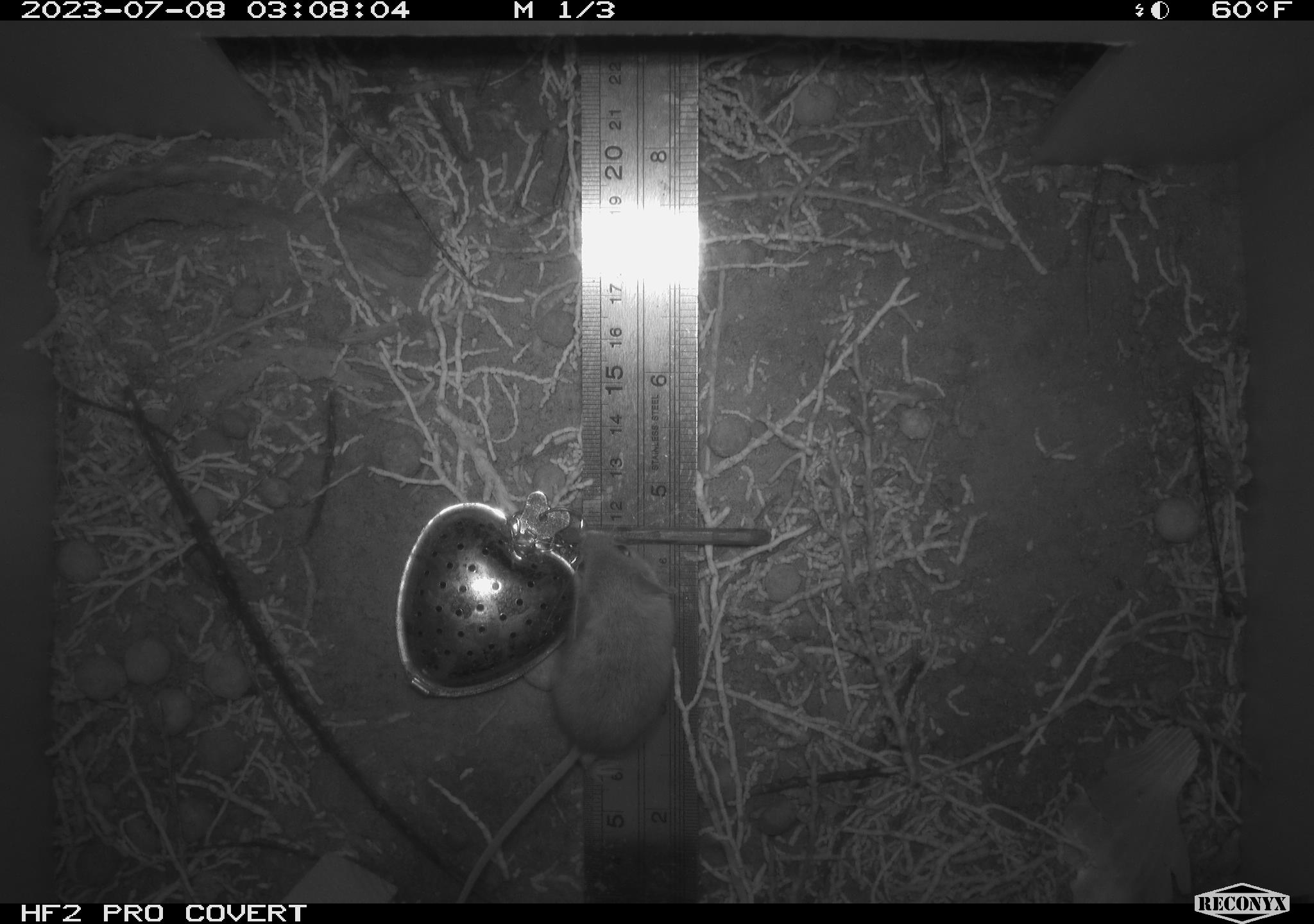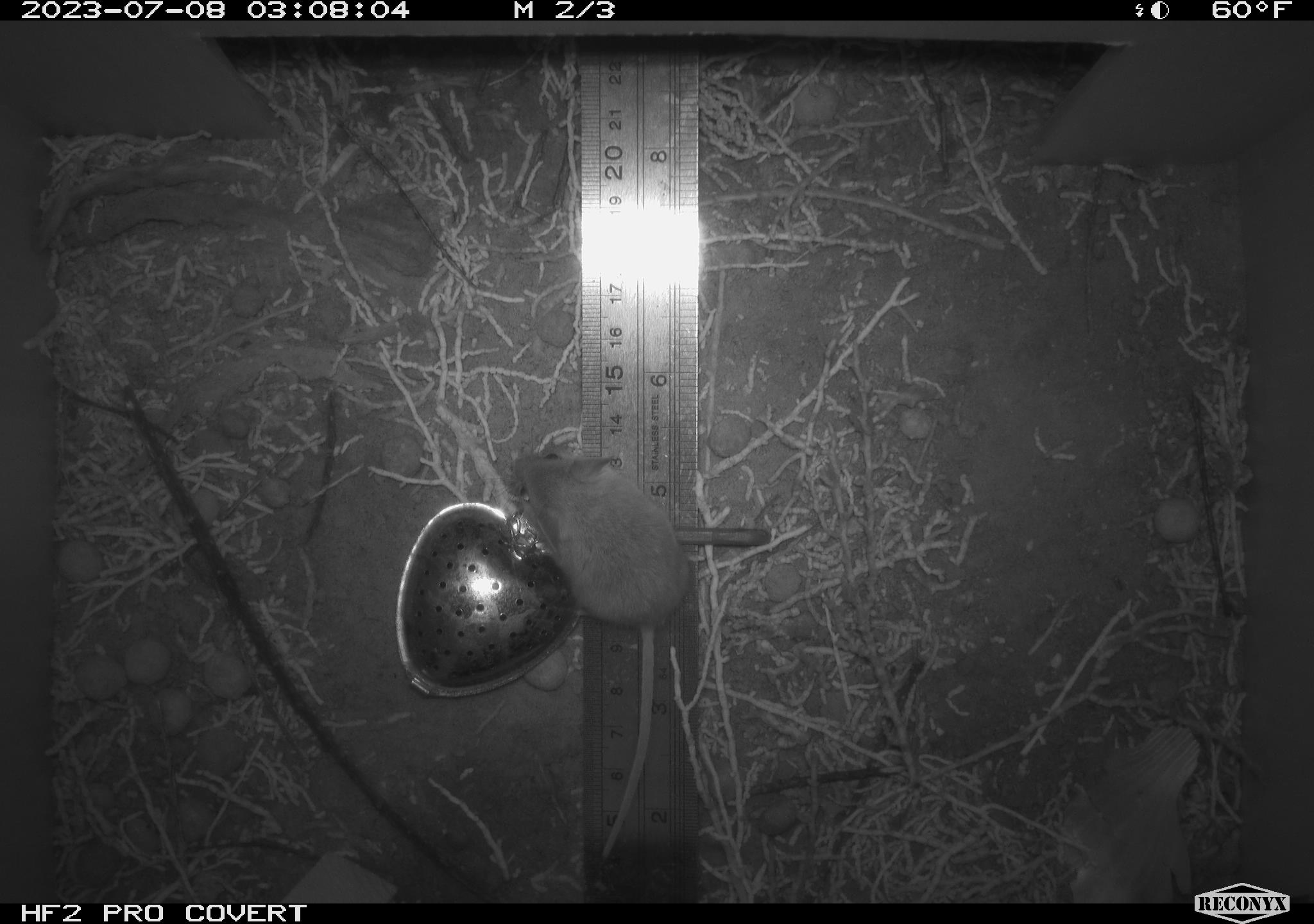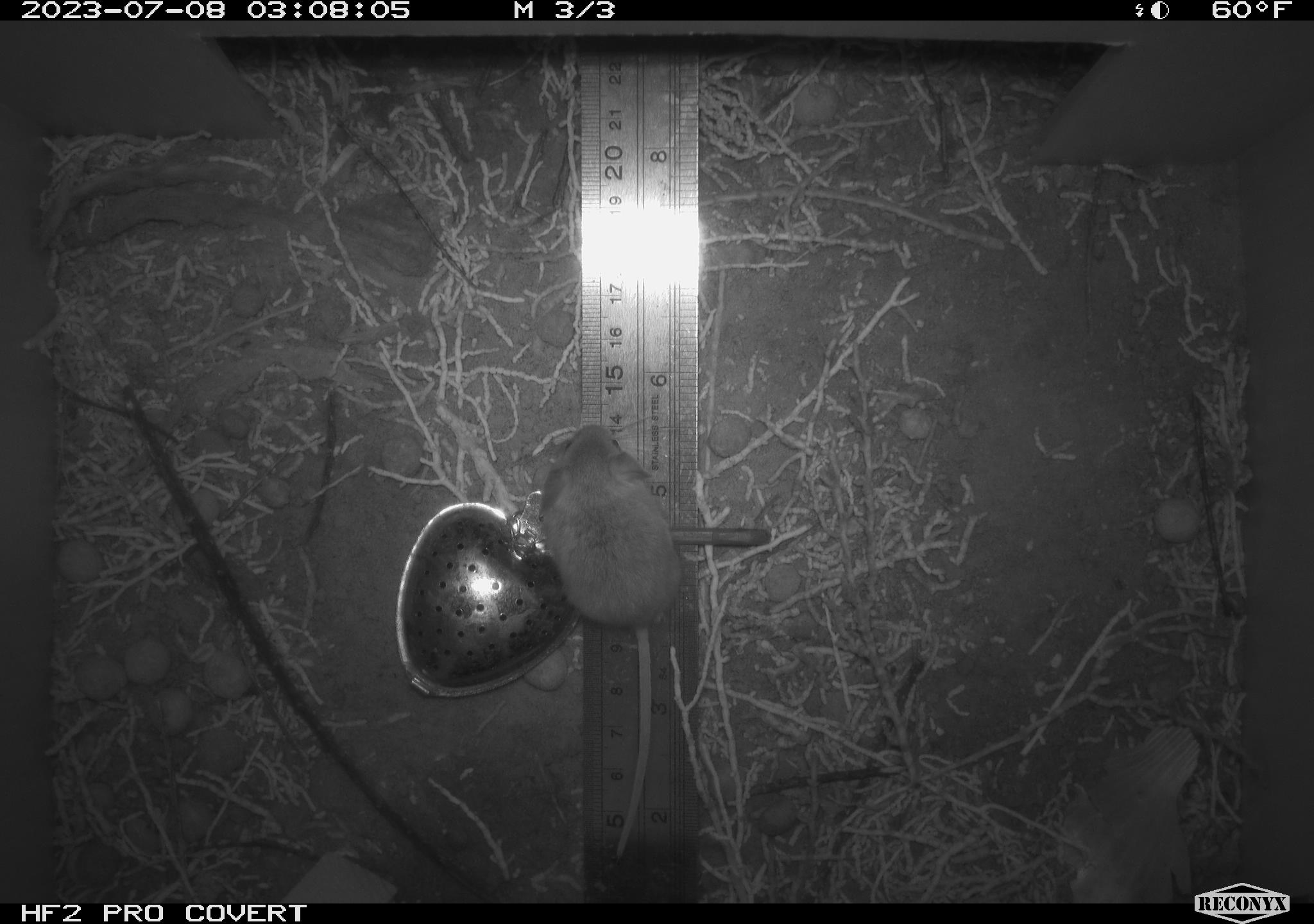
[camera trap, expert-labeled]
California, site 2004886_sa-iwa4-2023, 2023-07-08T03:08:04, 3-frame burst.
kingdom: Animalia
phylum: Chordata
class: Mammalia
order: Rodentia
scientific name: Rodentia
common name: mouse species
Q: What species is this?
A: Mouse species (Rodentia).